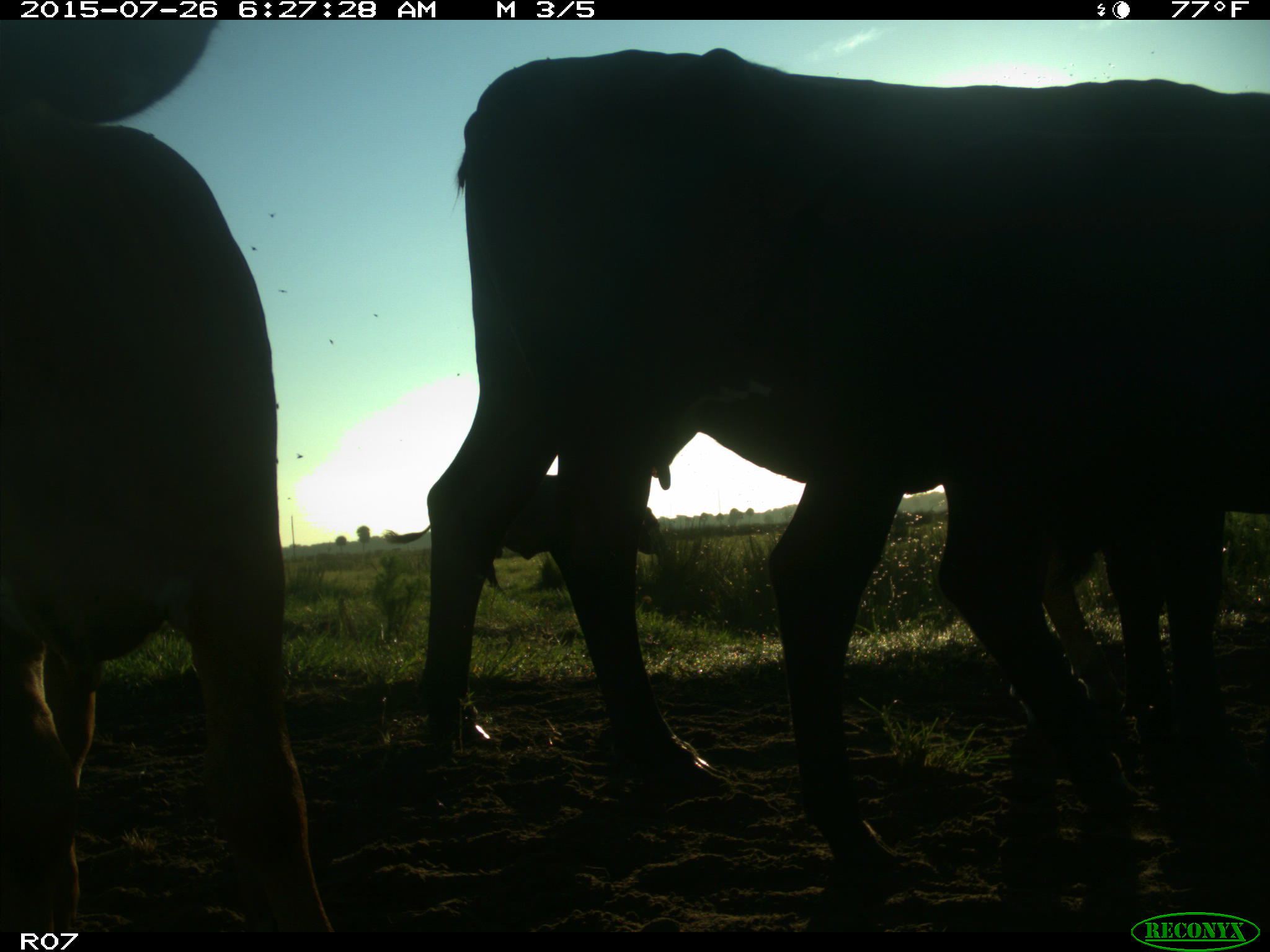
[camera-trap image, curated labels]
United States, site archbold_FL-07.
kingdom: Animalia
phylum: Chordata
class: Mammalia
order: Artiodactyla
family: Bovidae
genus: Bos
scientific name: Bos taurus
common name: domestic cow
Bos taurus (domestic cow).